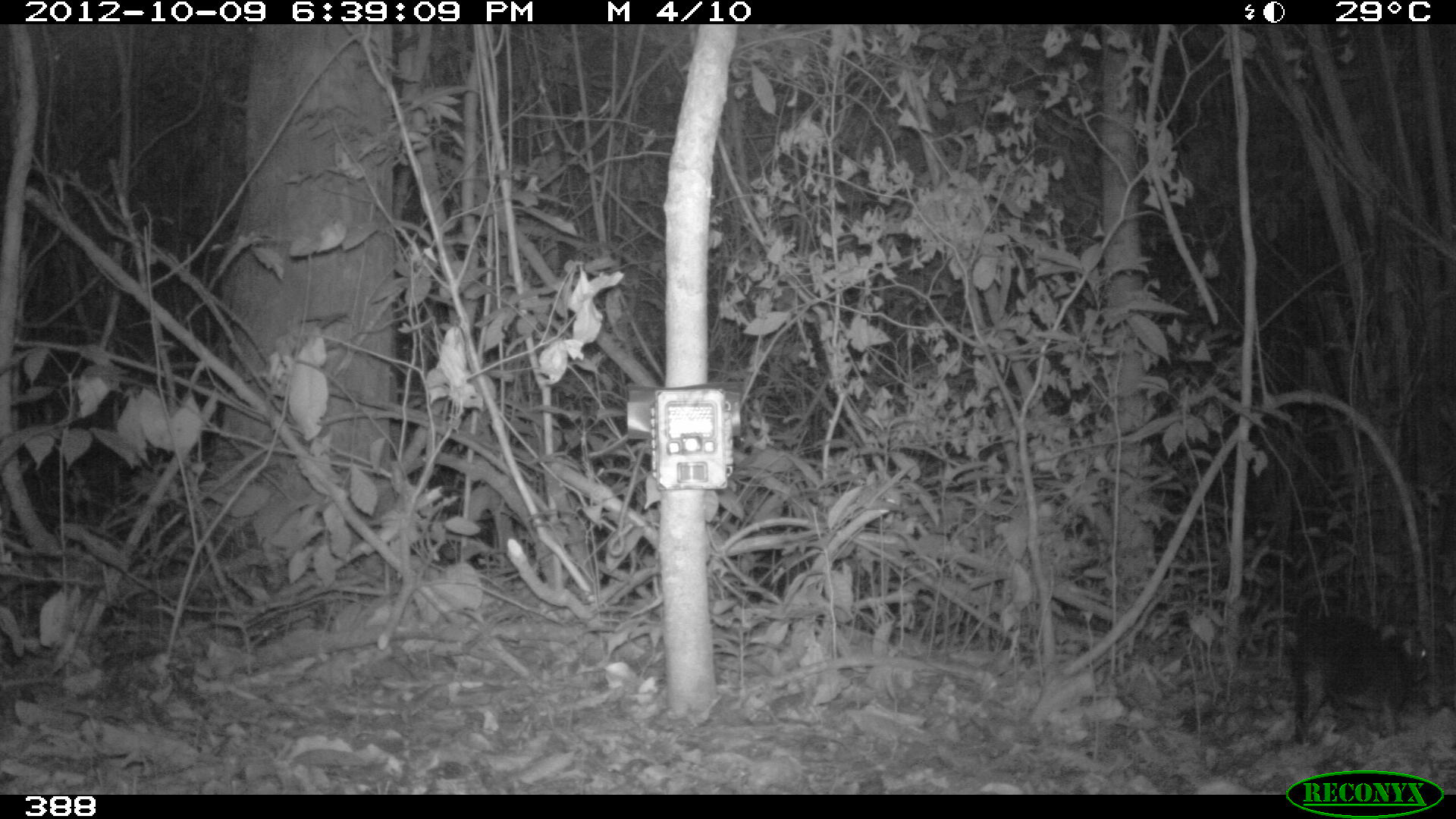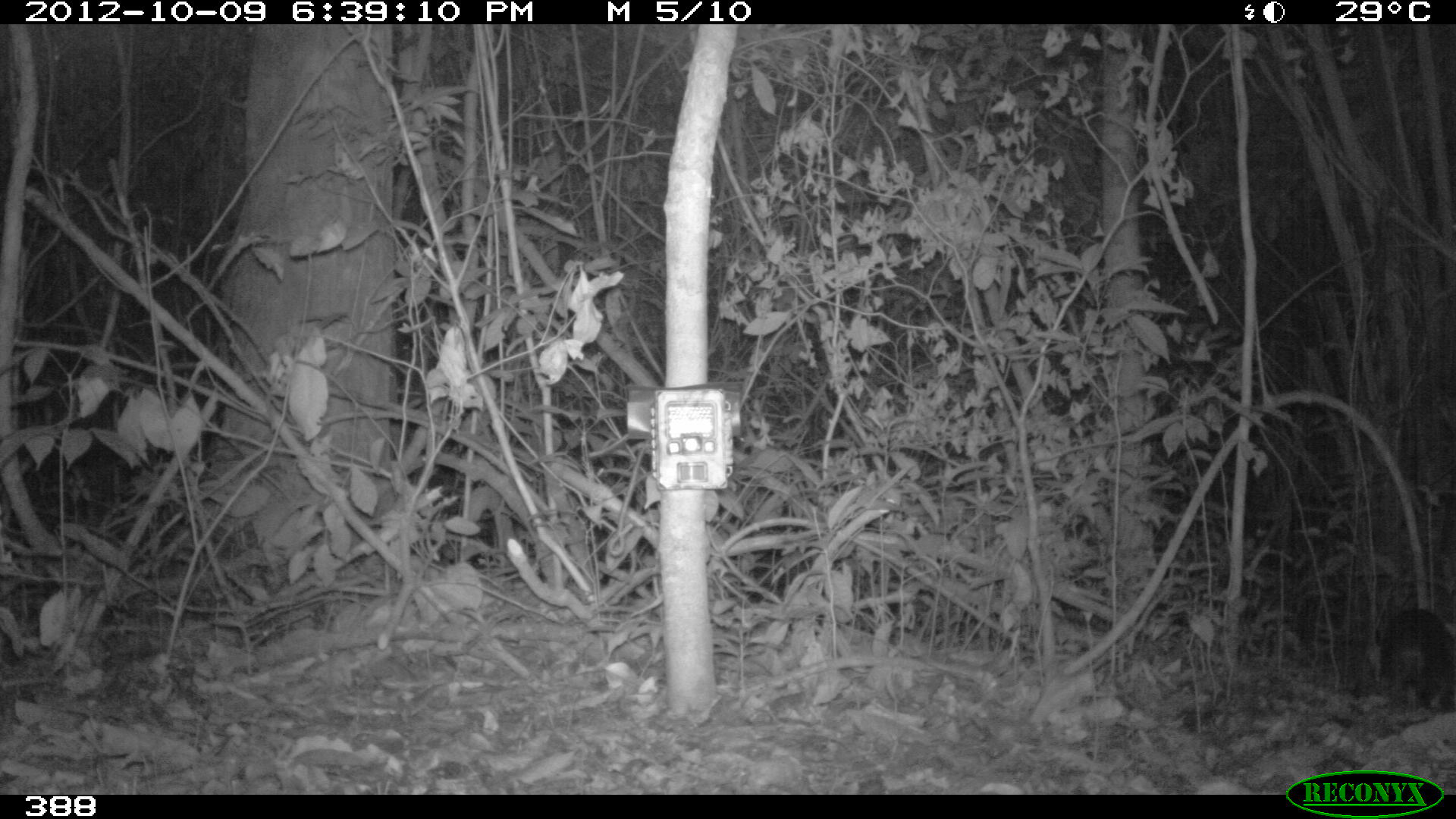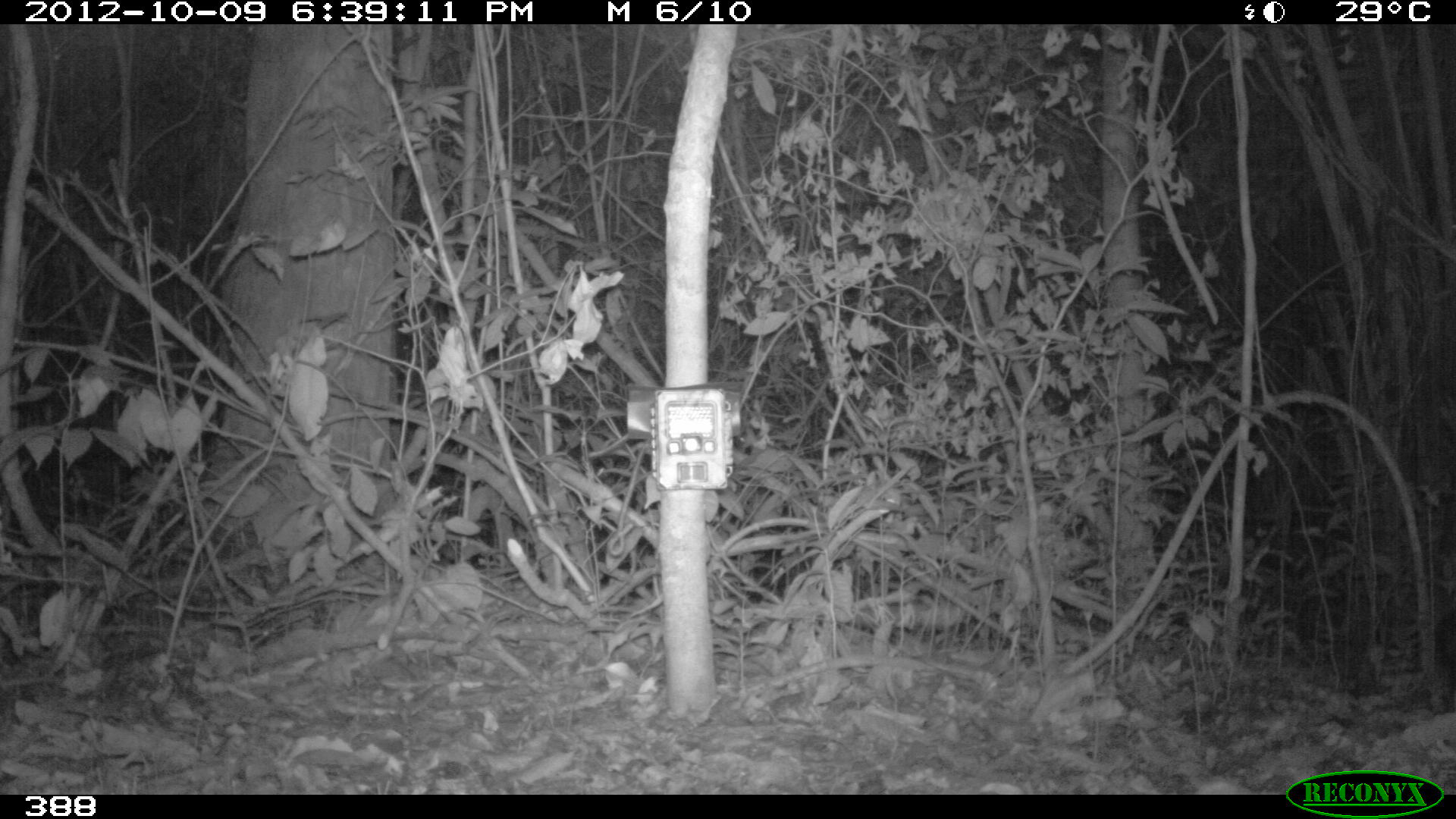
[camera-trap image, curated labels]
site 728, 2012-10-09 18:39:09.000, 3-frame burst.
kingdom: Animalia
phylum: Chordata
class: Mammalia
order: Rodentia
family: Dasyproctidae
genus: Dasyprocta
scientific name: Dasyprocta punctata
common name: central american agouti